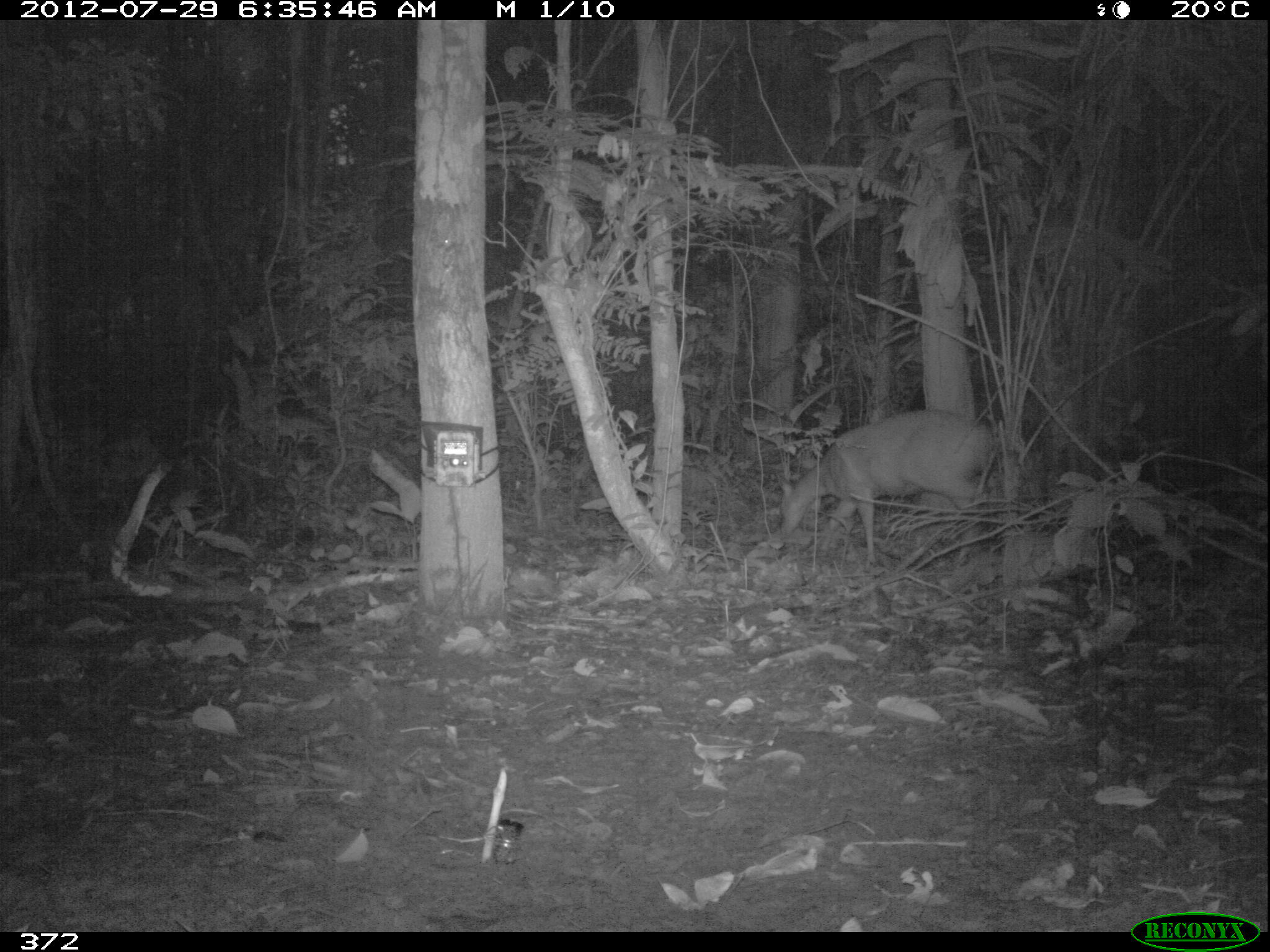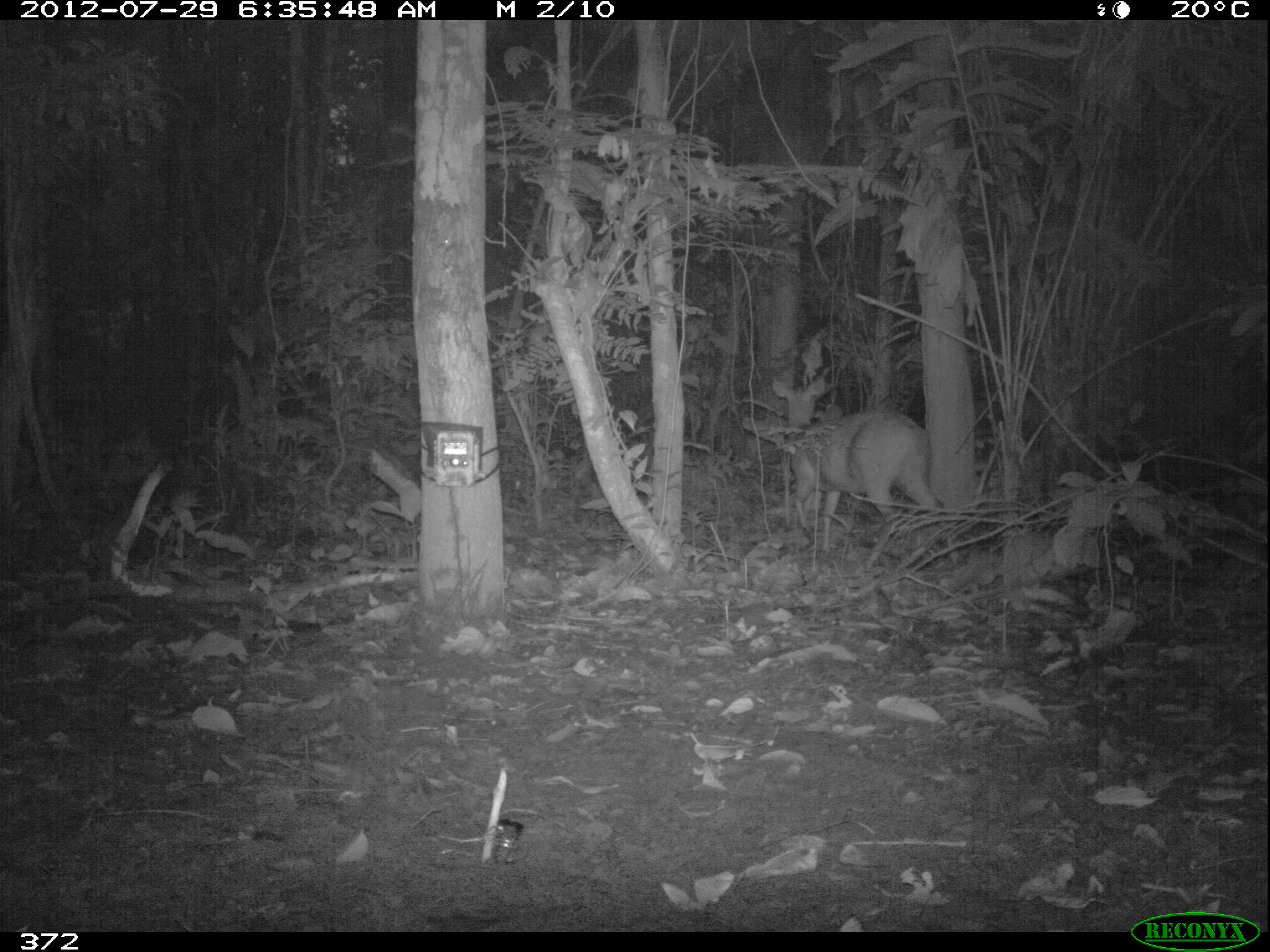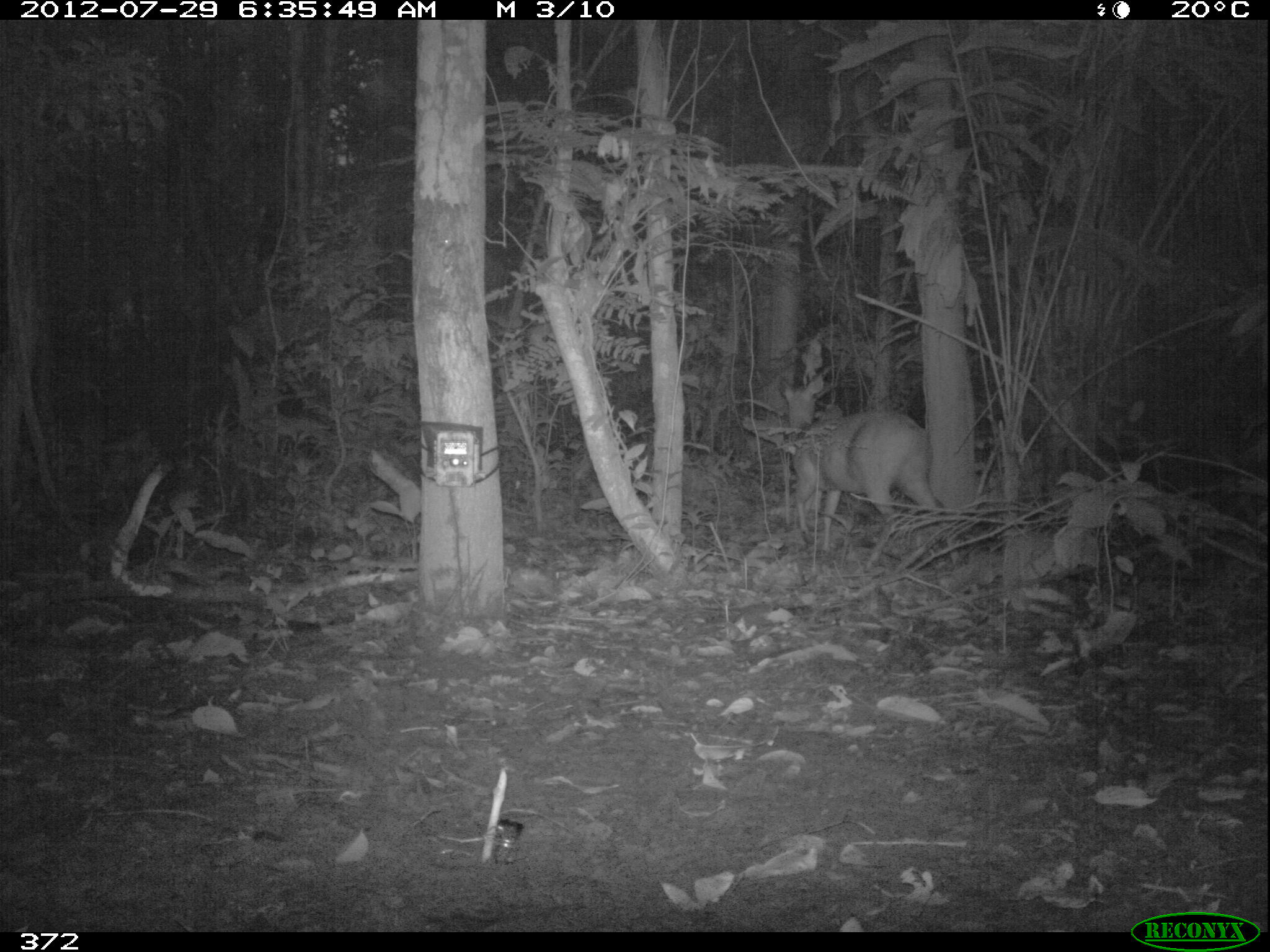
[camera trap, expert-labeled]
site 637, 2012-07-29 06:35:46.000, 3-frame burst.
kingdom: Animalia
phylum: Chordata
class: Mammalia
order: Artiodactyla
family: Cervidae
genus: Mazama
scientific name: Mazama americana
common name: red brocket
Mazama americana (red brocket).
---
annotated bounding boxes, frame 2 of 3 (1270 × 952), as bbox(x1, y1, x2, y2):
mazama americana: bbox(770, 372, 962, 572)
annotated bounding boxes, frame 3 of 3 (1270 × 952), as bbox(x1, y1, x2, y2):
mazama americana: bbox(781, 373, 960, 572)